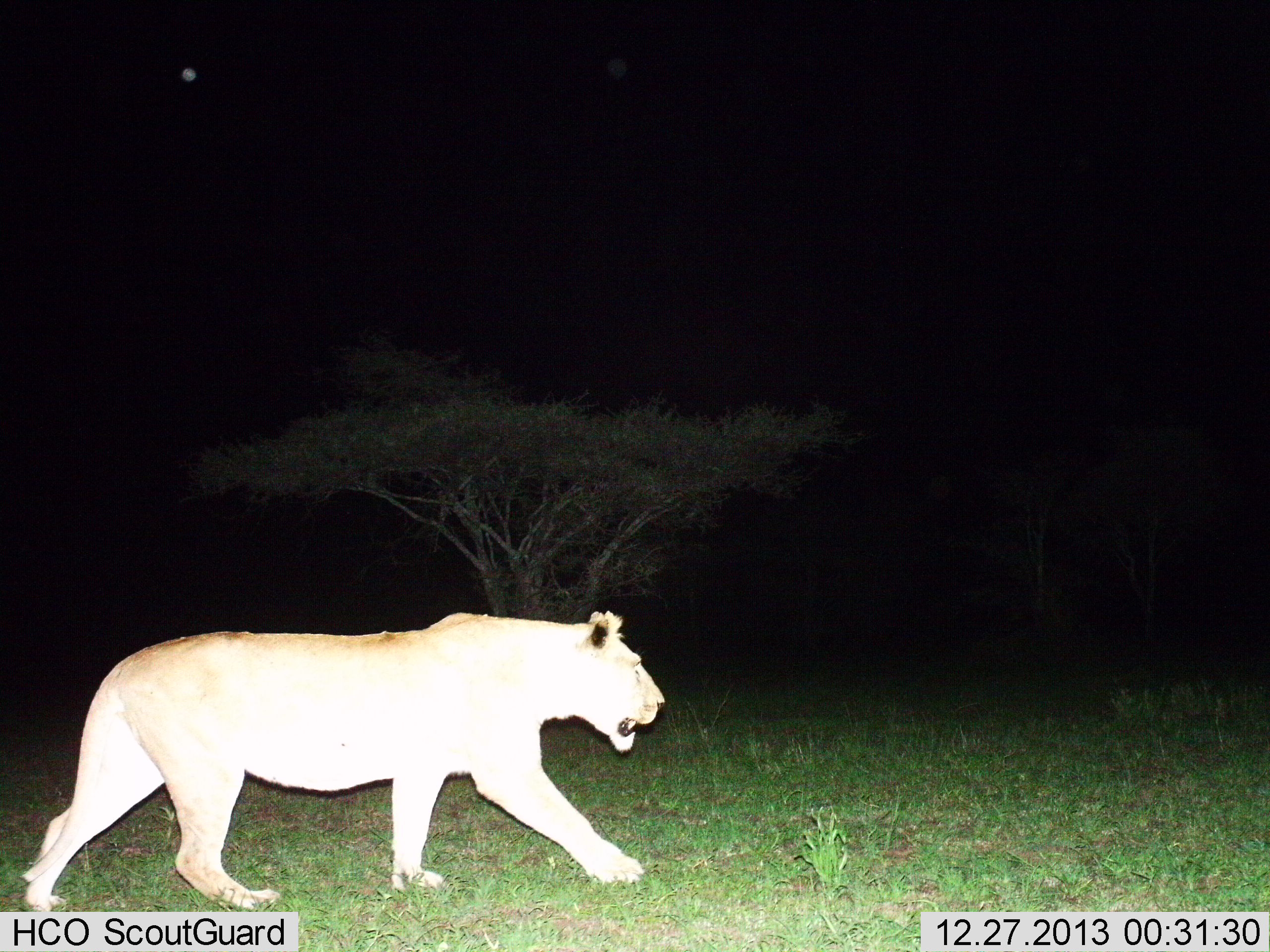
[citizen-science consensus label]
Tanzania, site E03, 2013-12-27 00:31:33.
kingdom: Animalia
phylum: Chordata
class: Mammalia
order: Carnivora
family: Felidae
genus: Panthera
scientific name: Panthera leo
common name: lion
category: lionfemale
Lionfemale (lion) (Panthera leo), count 1. Behavior (volunteer vote fractions): standing 0%, resting 0%, moving 100%, interacting 0%. Young present (vote fraction): 0%. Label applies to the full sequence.